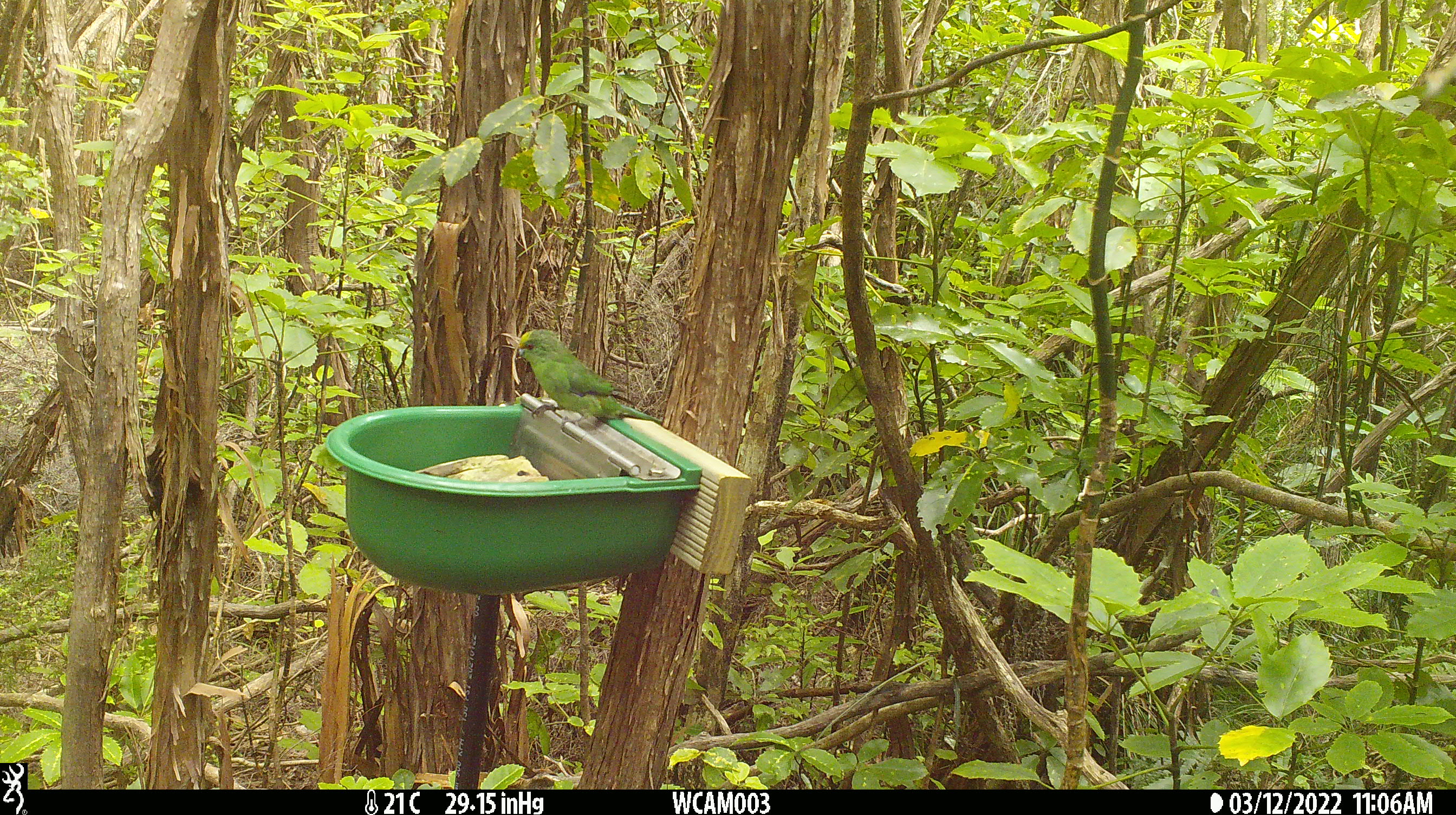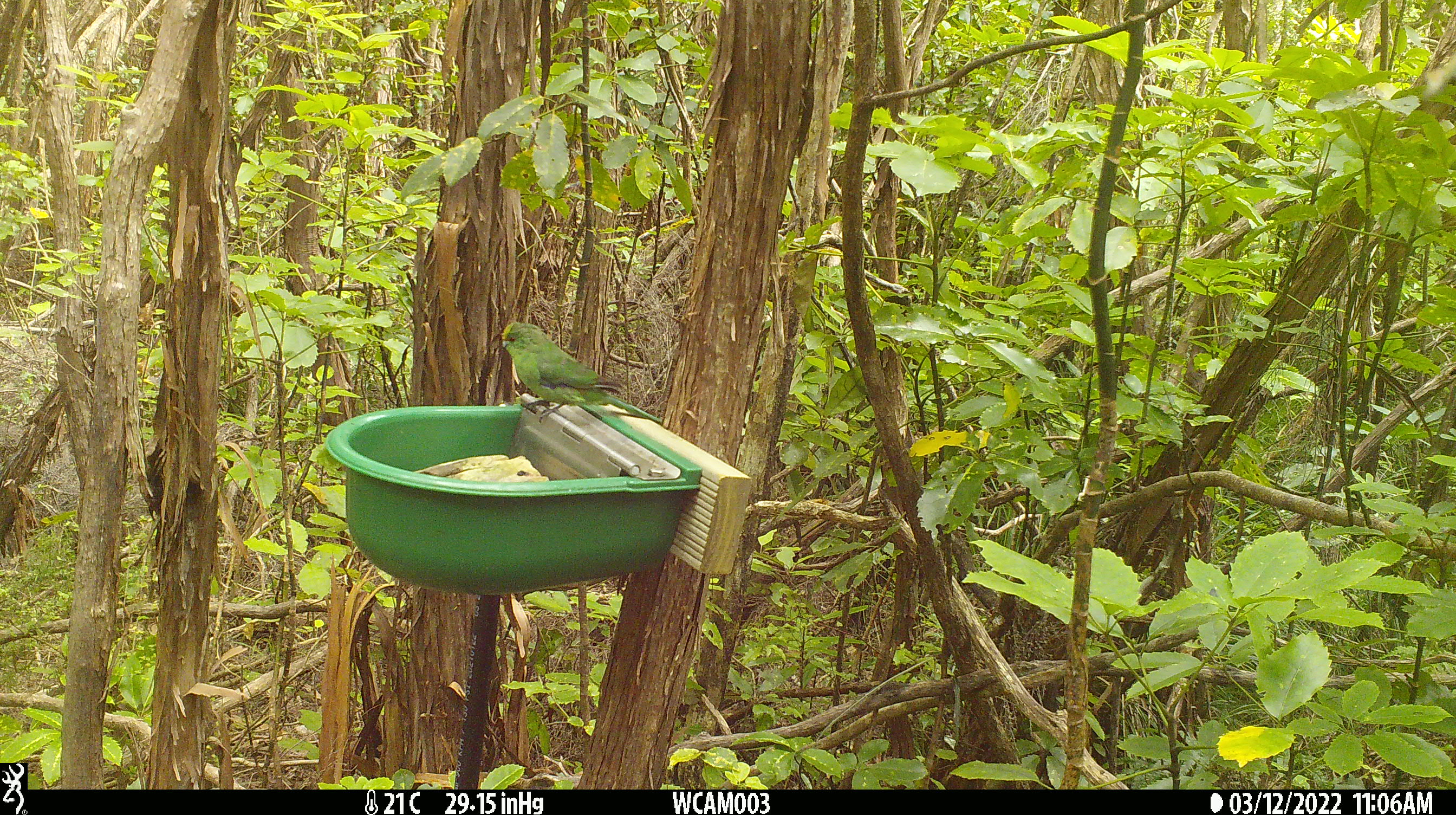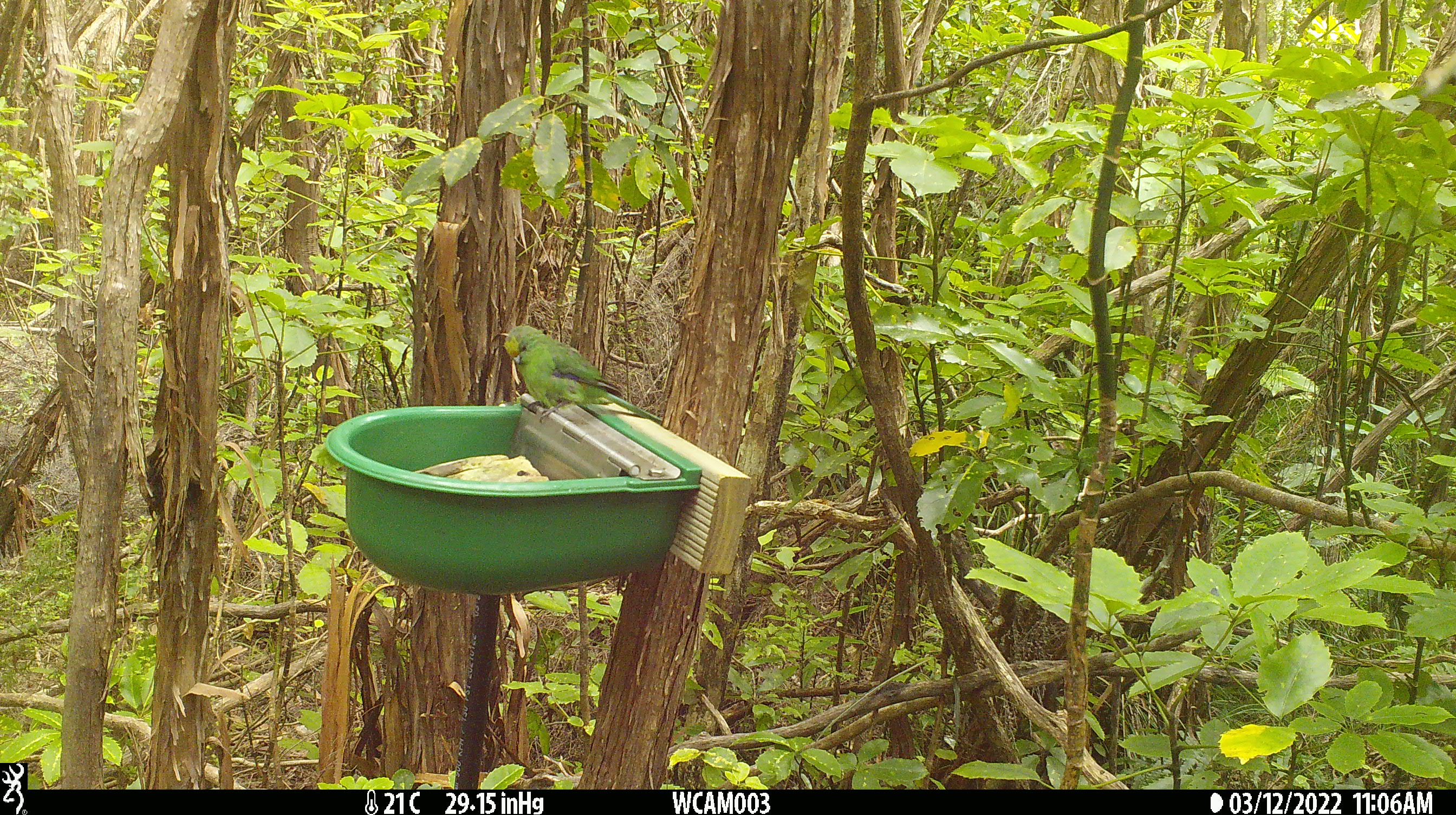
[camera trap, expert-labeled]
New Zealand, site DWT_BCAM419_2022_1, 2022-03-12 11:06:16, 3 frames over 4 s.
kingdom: Animalia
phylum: Chordata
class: Aves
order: Psittaciformes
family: Psittaculidae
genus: Cyanoramphus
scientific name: Cyanoramphus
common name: parakeet